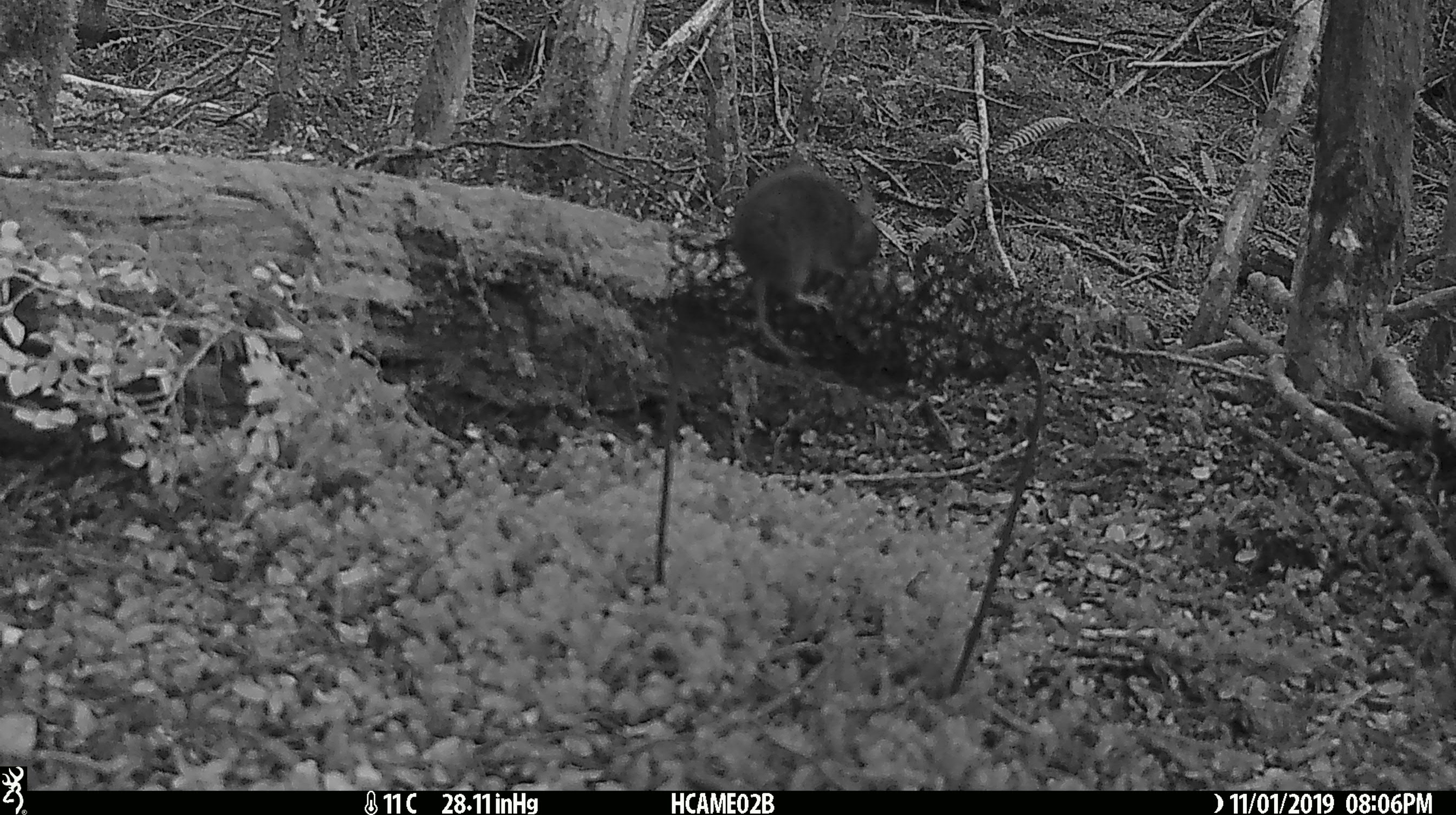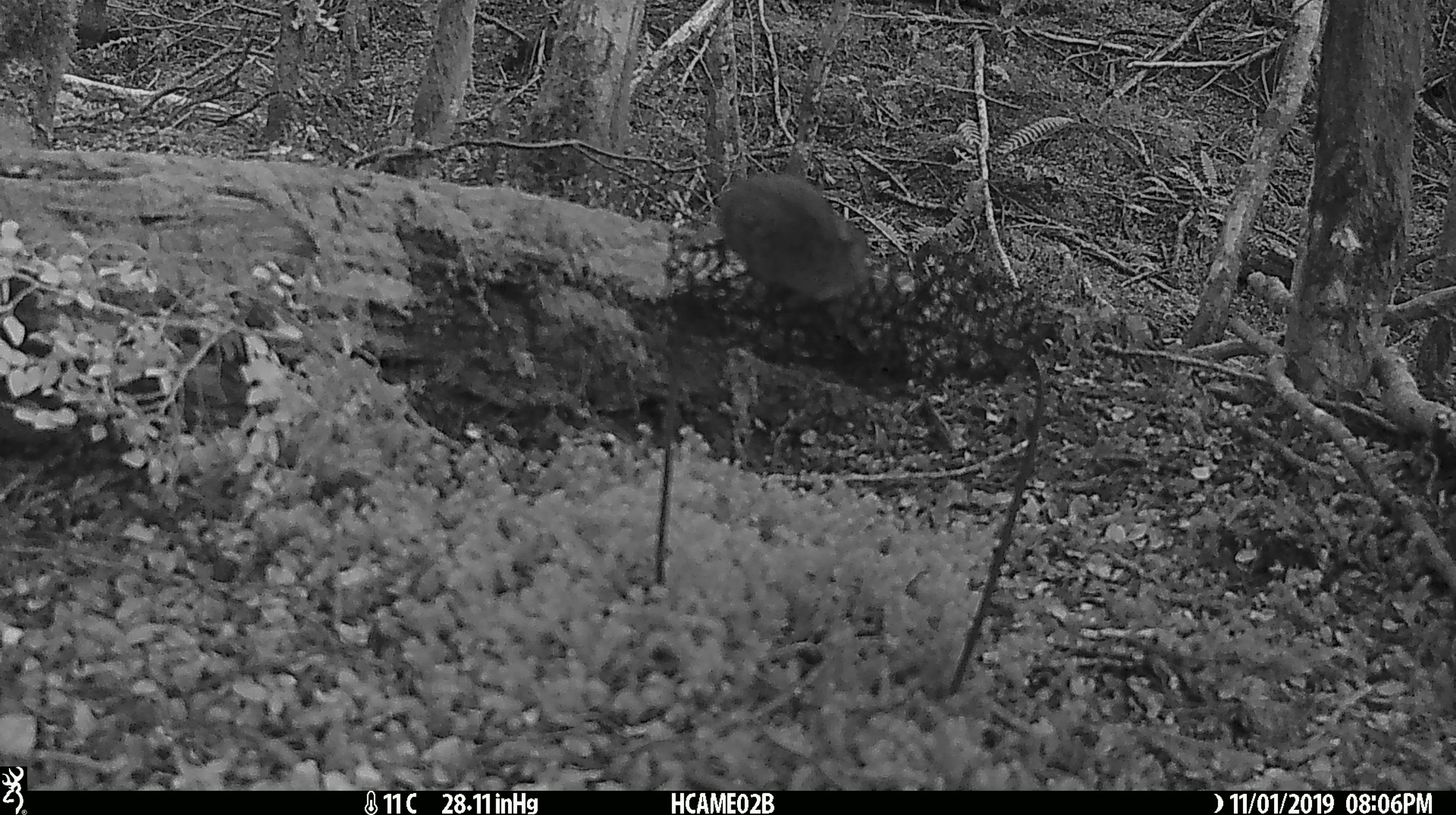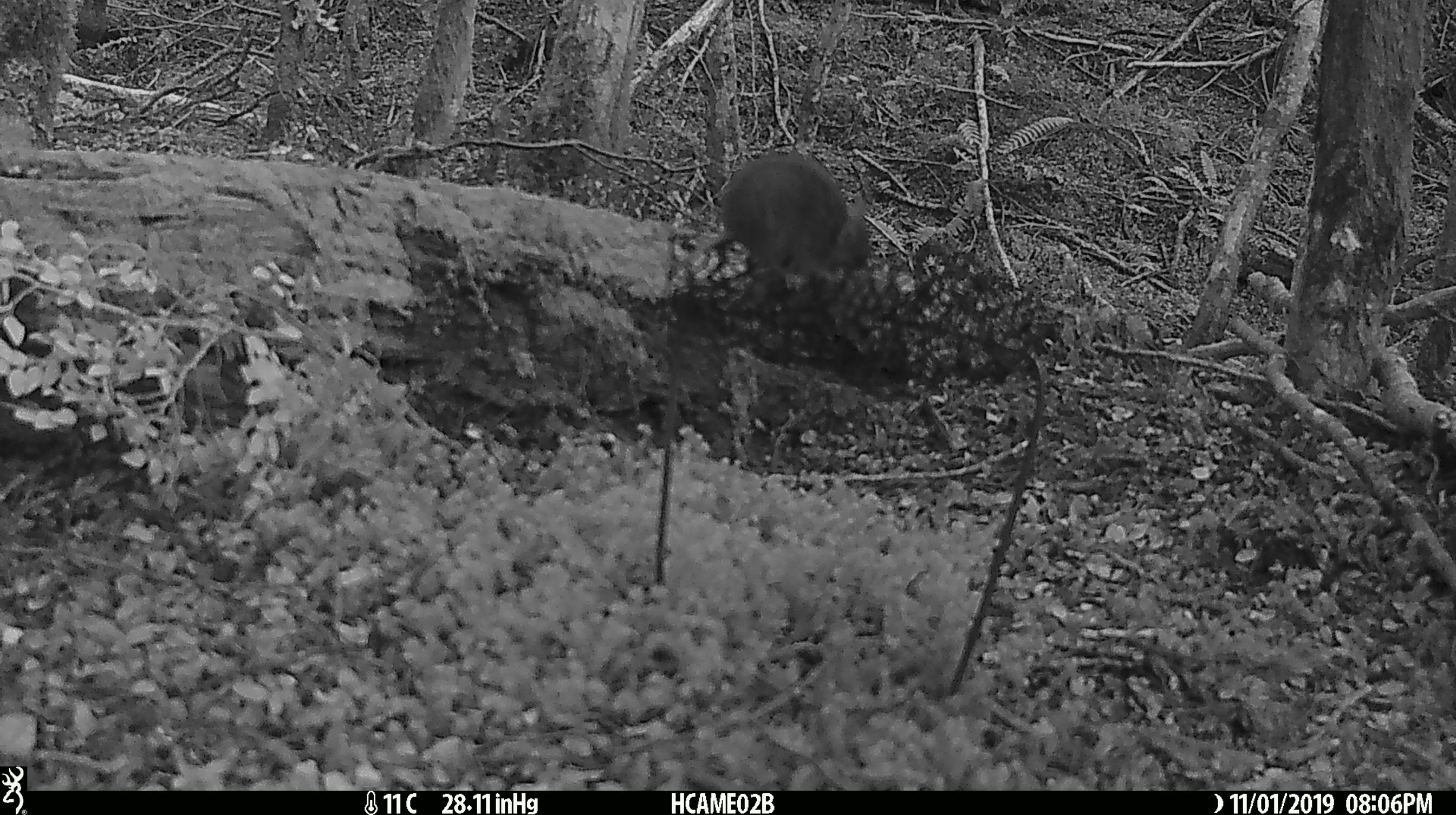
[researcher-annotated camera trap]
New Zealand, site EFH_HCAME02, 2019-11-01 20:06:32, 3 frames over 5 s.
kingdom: Animalia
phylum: Chordata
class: Mammalia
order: Rodentia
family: Muridae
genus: Mus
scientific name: Mus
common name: mouse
Mouse (Mus).